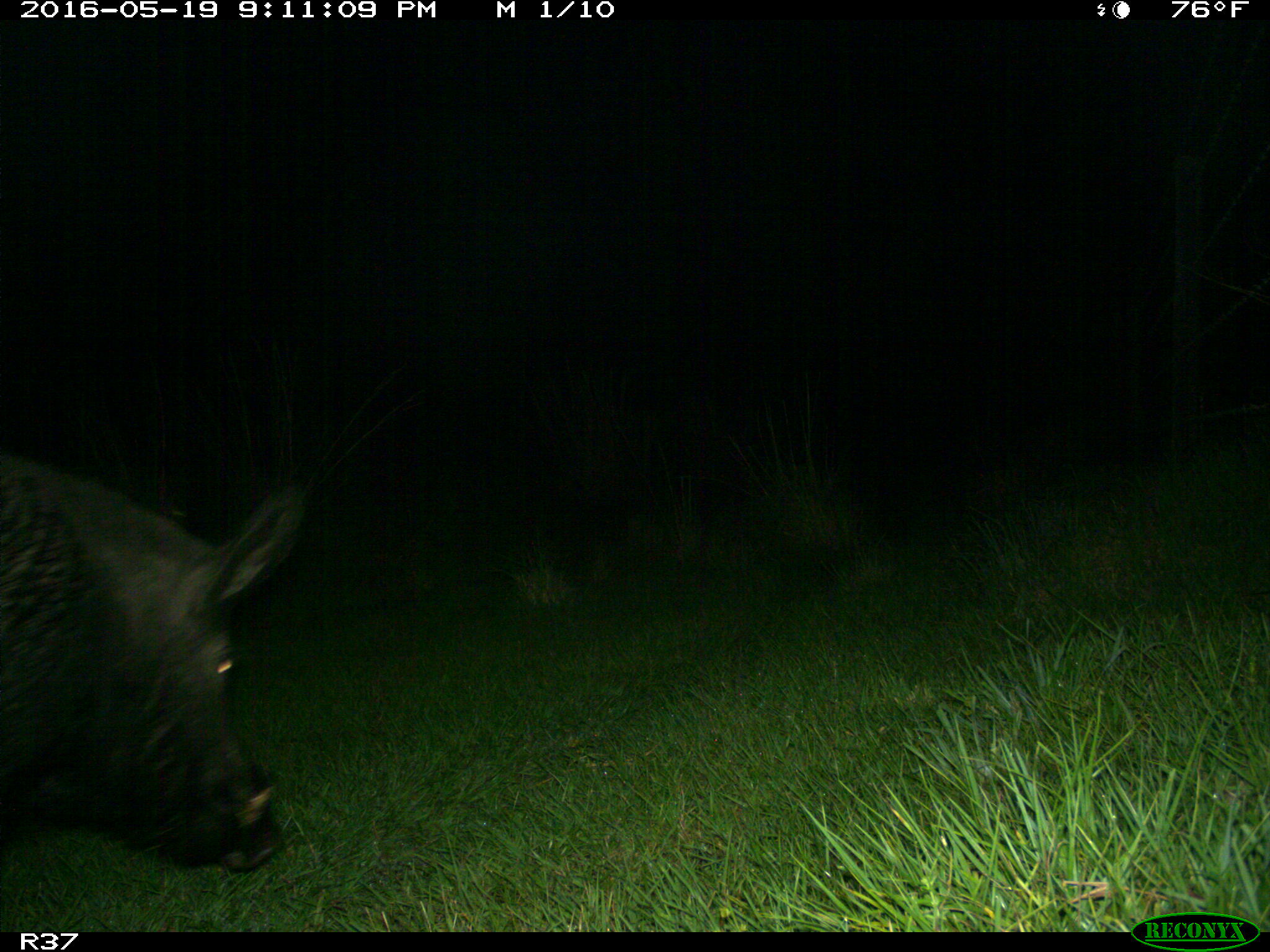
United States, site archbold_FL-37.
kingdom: Animalia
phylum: Chordata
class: Mammalia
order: Artiodactyla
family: Suidae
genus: Sus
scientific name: Sus scrofa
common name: wild boar